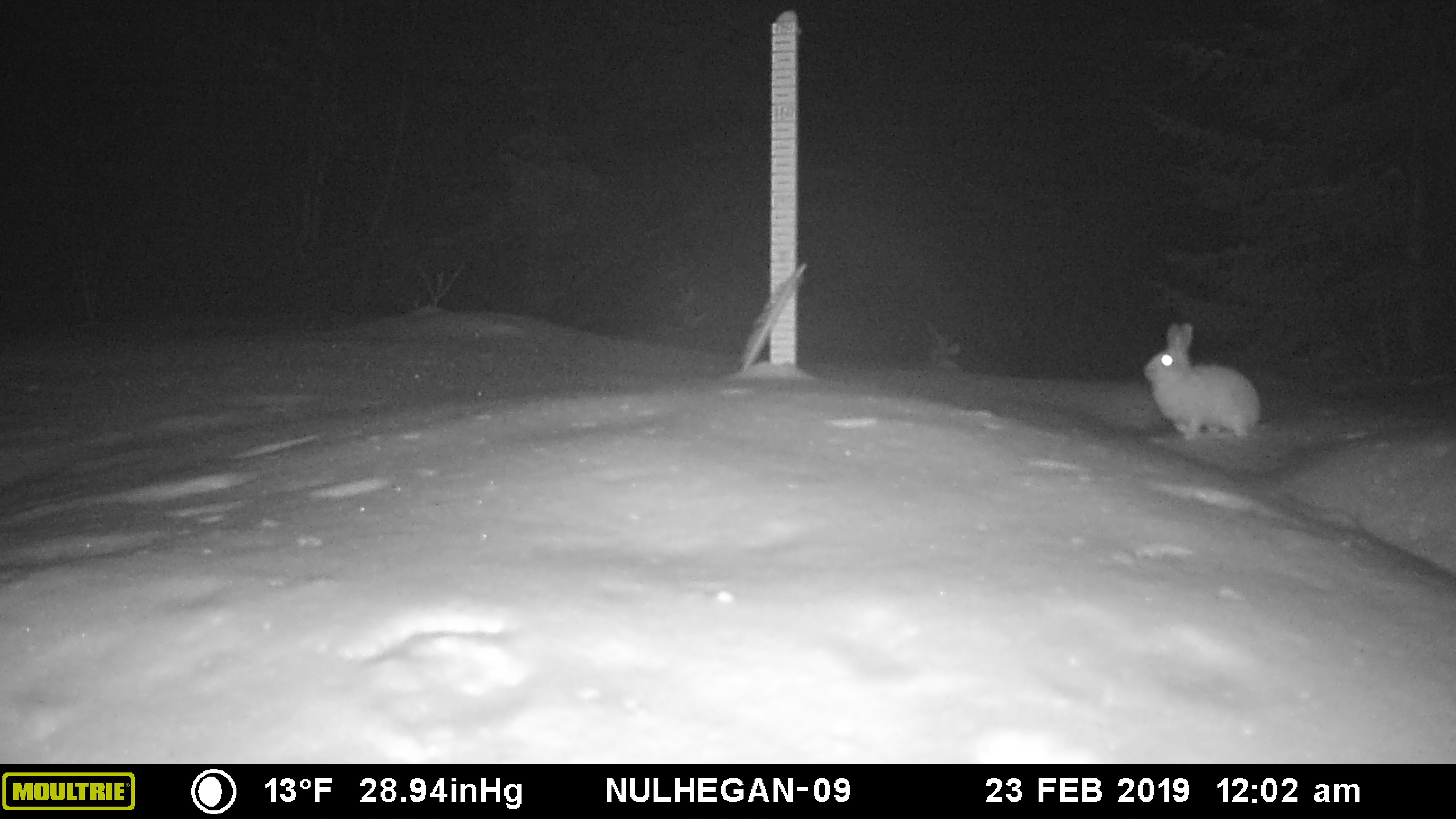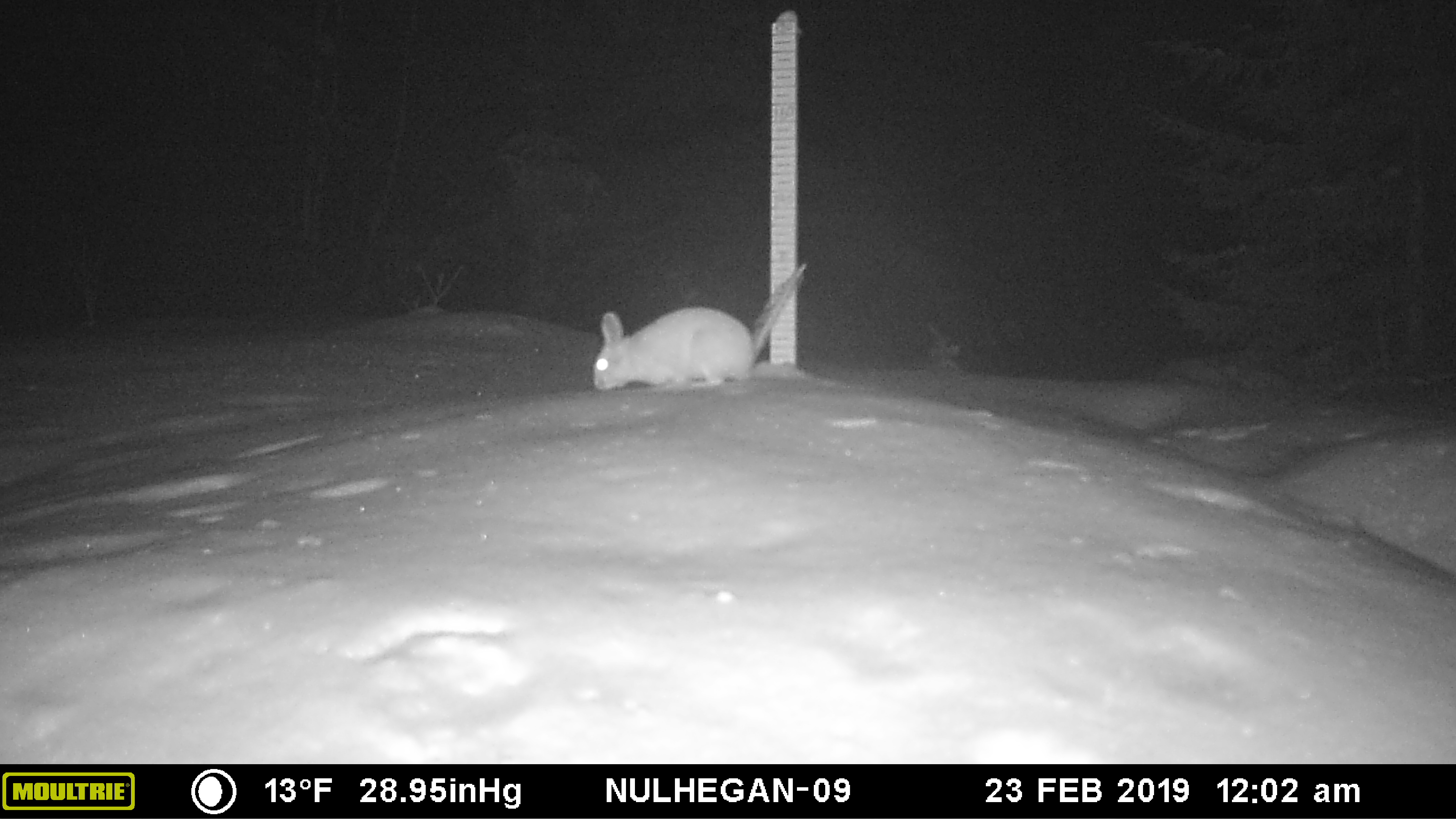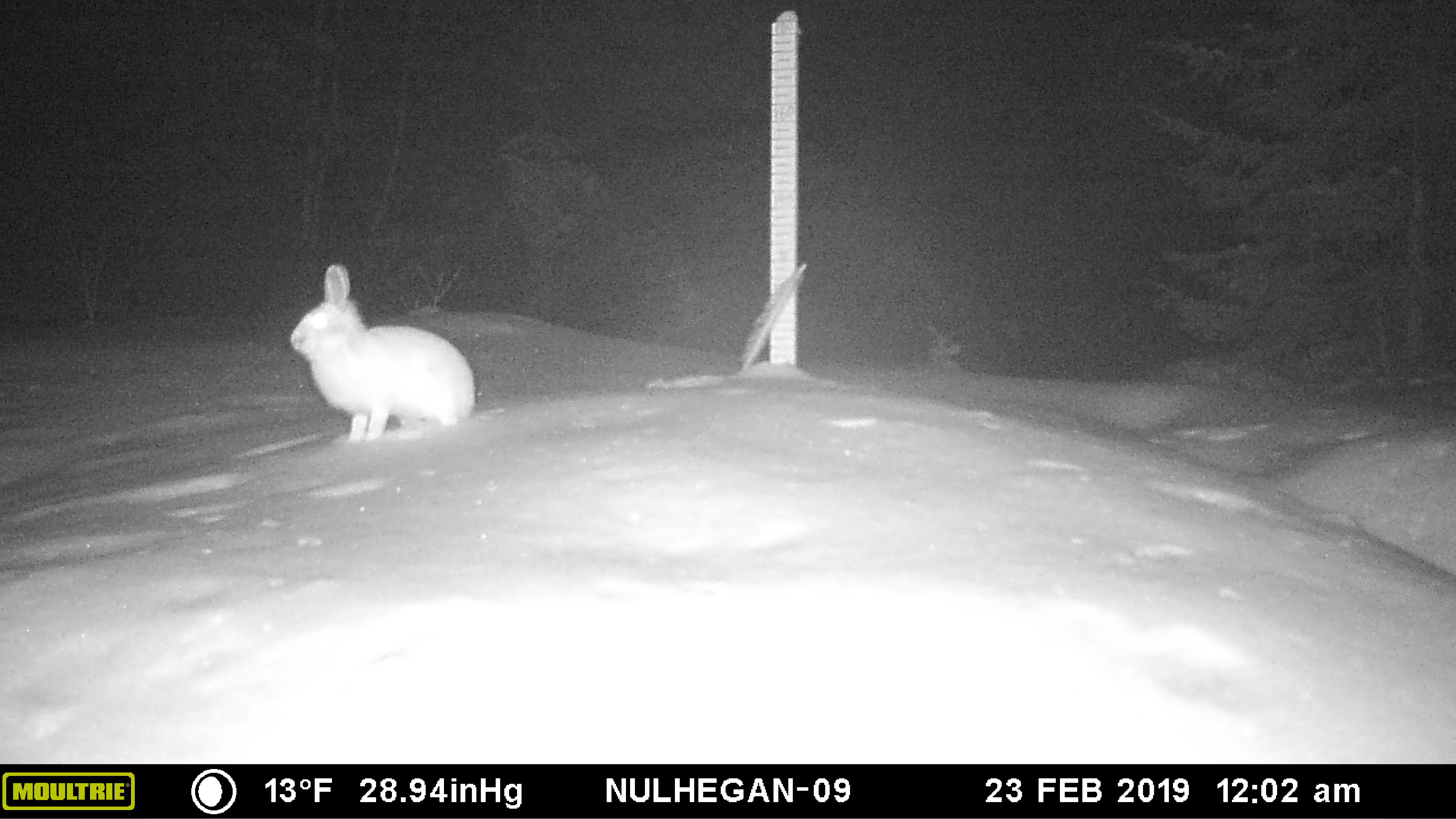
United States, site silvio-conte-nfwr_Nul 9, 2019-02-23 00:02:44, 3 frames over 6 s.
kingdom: Animalia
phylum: Chordata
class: Mammalia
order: Lagomorpha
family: Leporidae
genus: Lepus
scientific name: Lepus americanus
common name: snowshoe hare